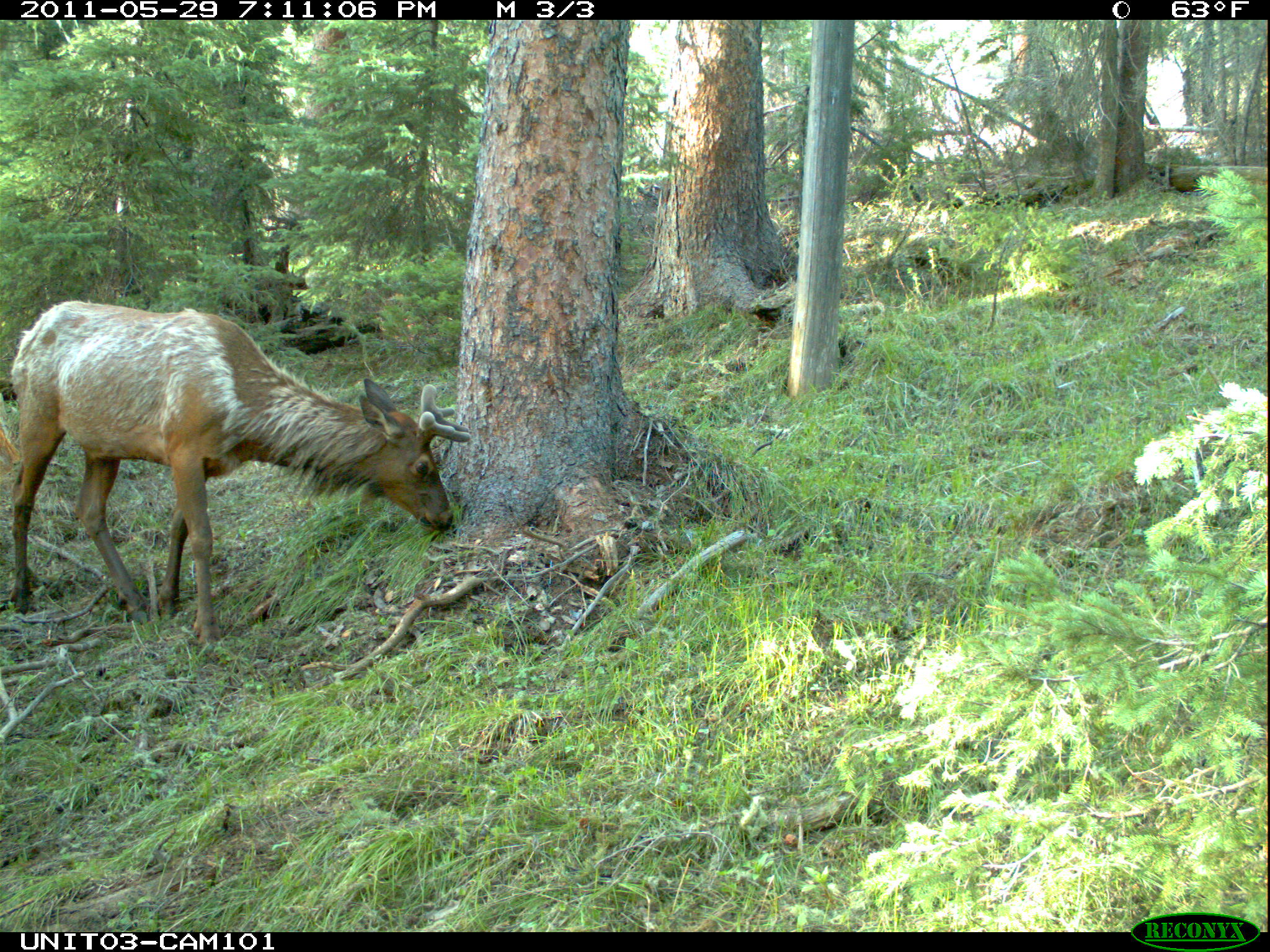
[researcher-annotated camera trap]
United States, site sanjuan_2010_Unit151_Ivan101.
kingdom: Animalia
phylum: Chordata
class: Mammalia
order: Artiodactyla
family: Cervidae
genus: Cervus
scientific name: Cervus elaphus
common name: red deer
Cervus elaphus (red deer).